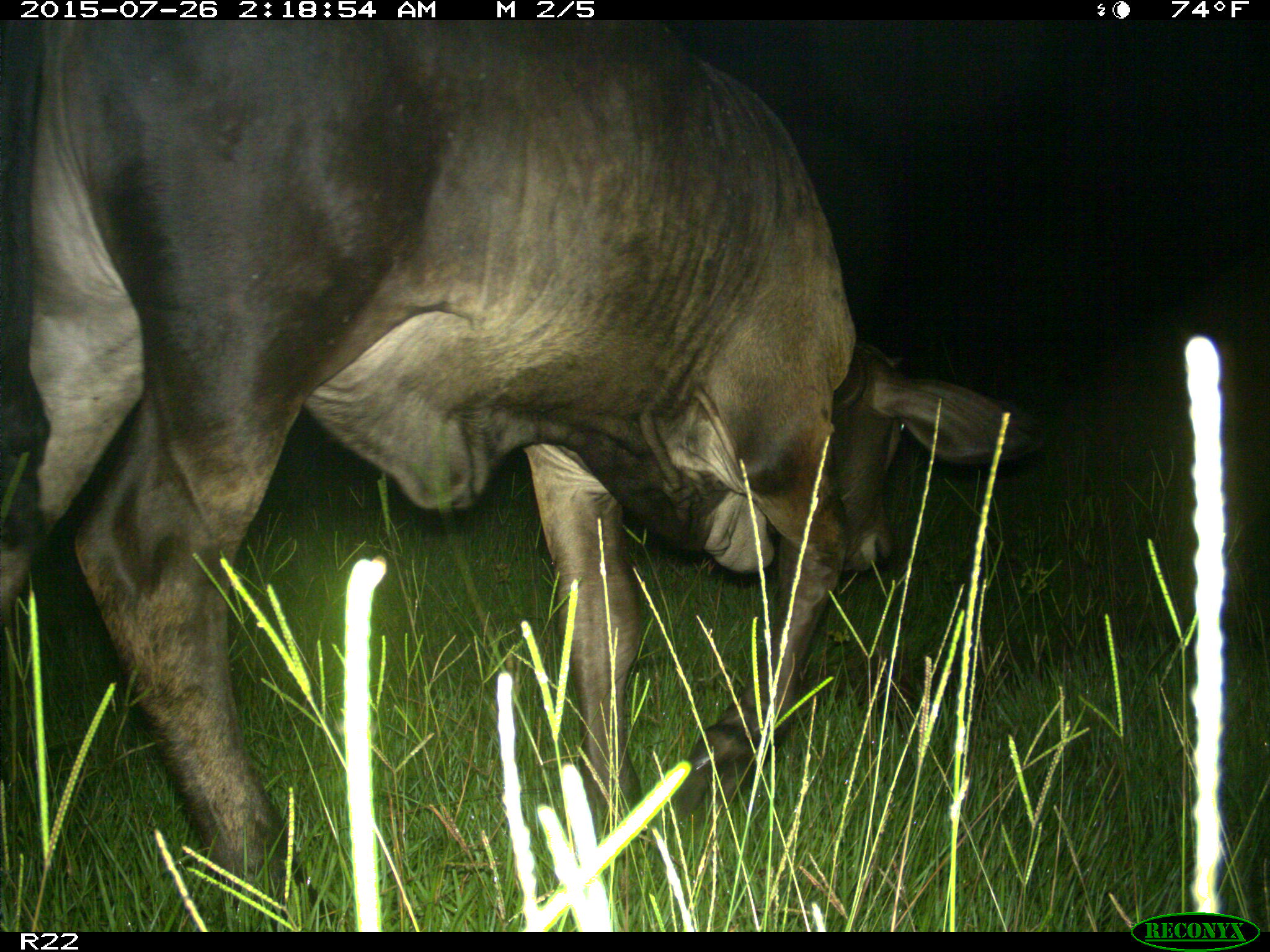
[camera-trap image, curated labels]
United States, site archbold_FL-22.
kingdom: Animalia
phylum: Chordata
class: Mammalia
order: Artiodactyla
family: Bovidae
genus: Bos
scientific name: Bos taurus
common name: domestic cow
Bos taurus (domestic cow).